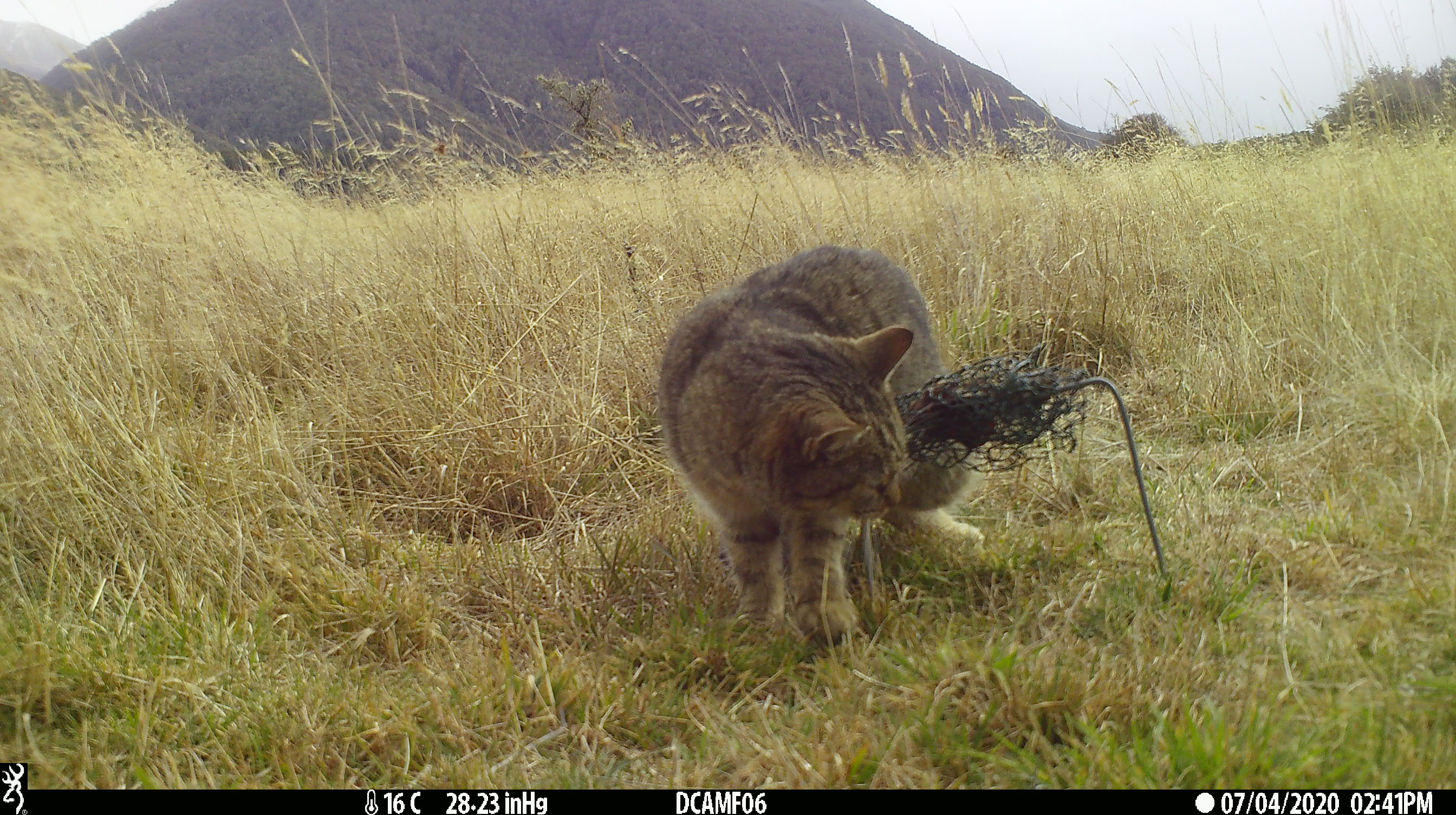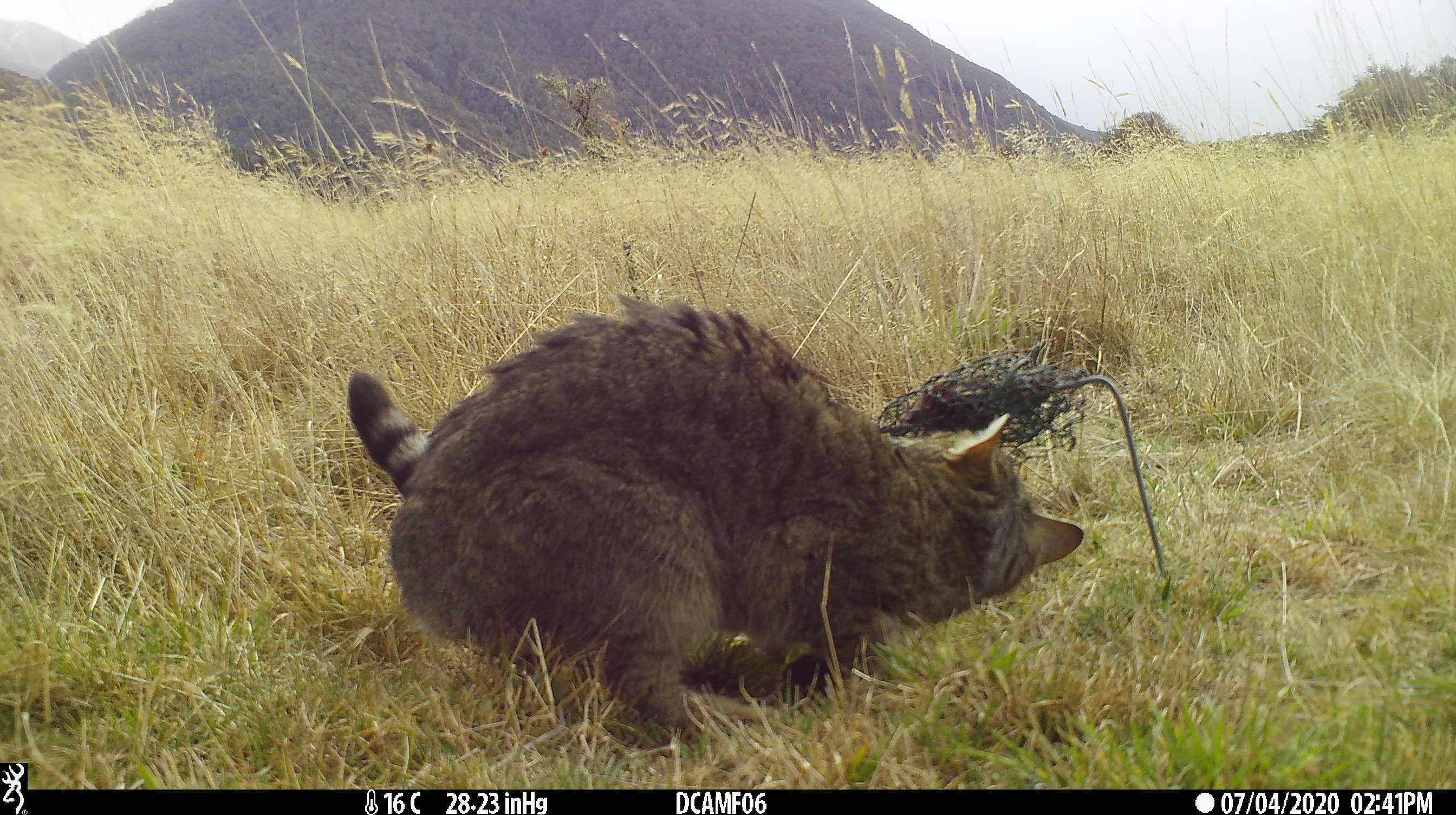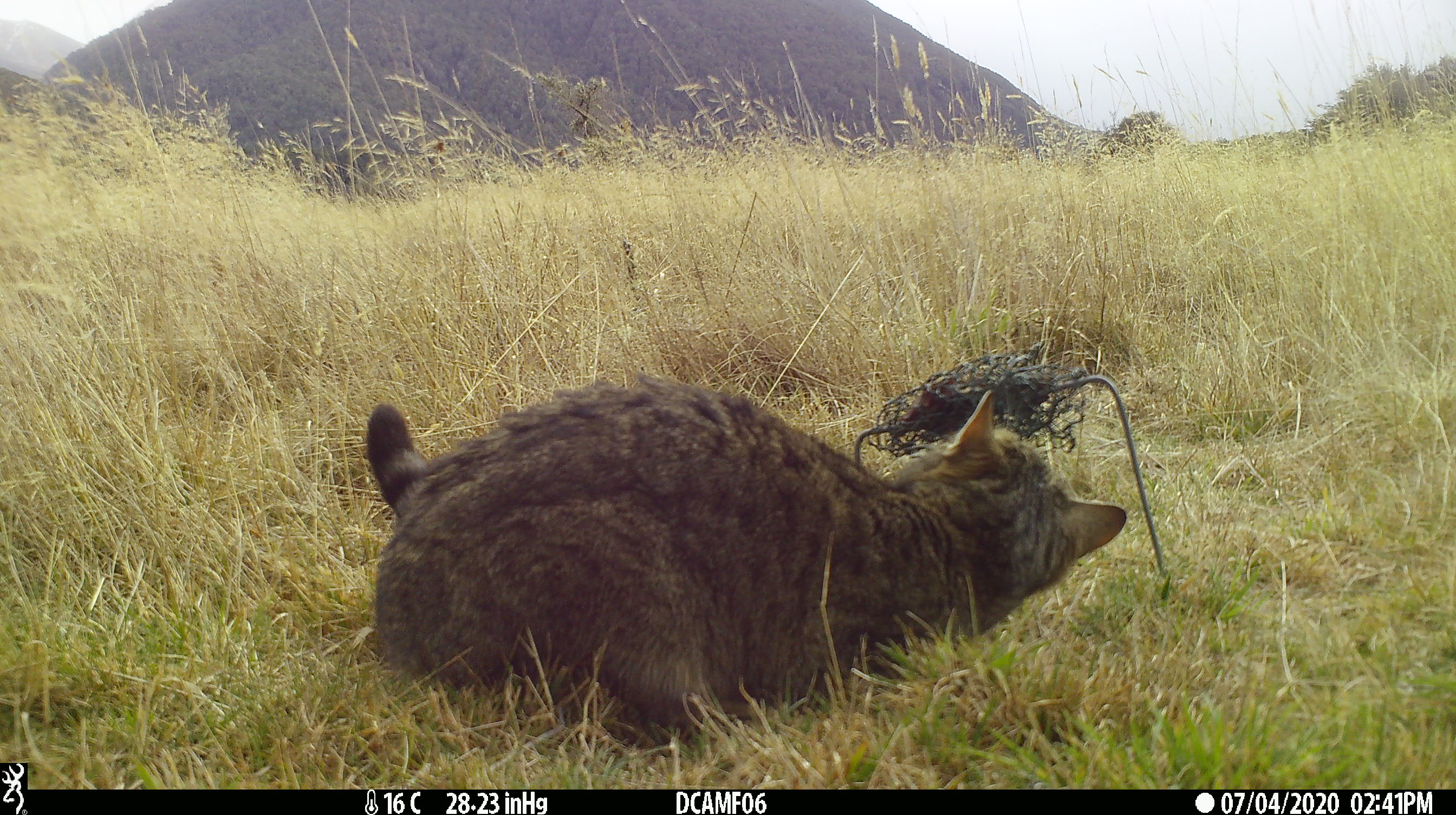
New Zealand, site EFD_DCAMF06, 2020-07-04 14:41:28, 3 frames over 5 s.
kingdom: Animalia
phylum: Chordata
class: Mammalia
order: Carnivora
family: Felidae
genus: Felis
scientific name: Felis catus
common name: domestic cat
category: cat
Cat (domestic cat) (Felis catus).